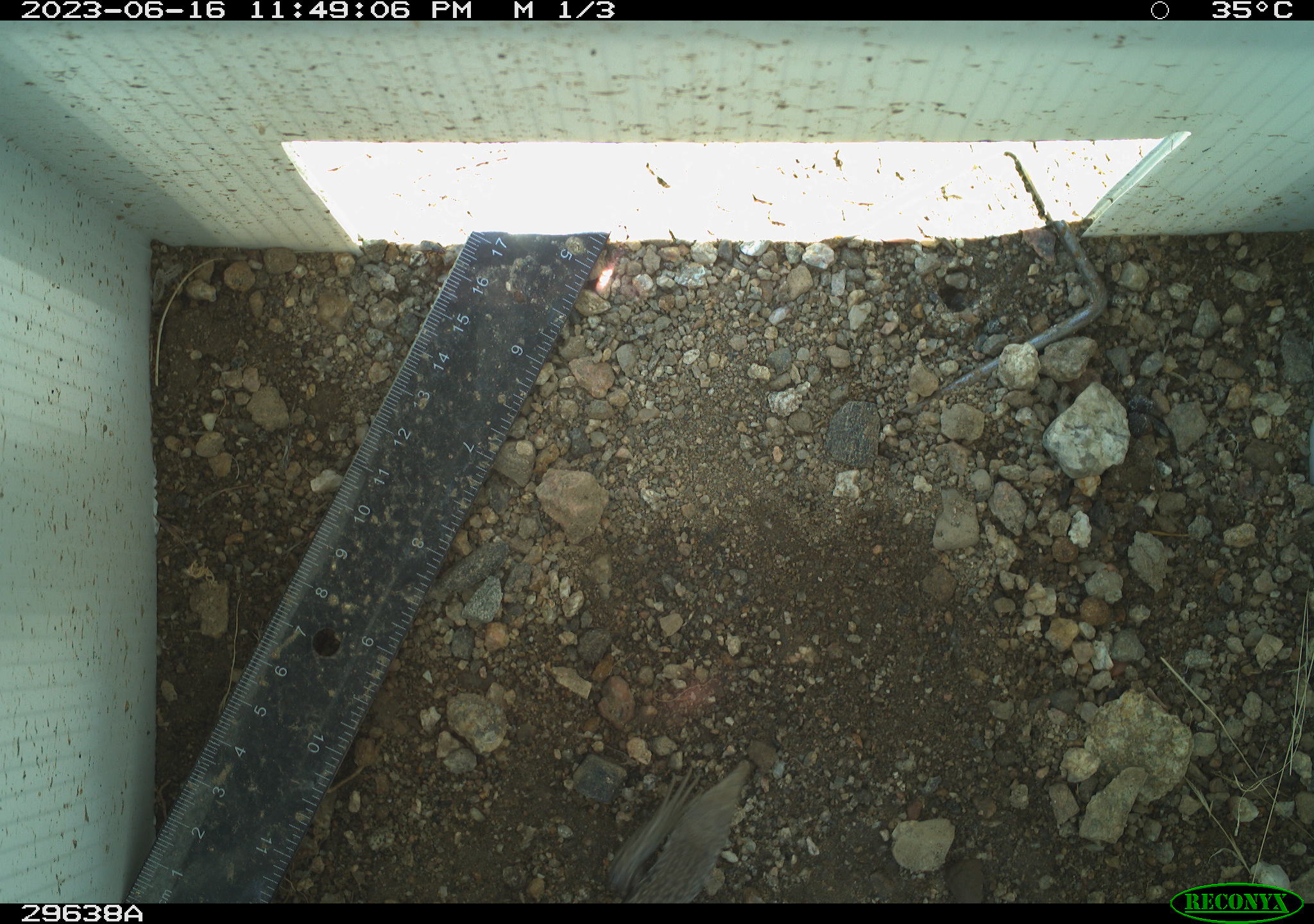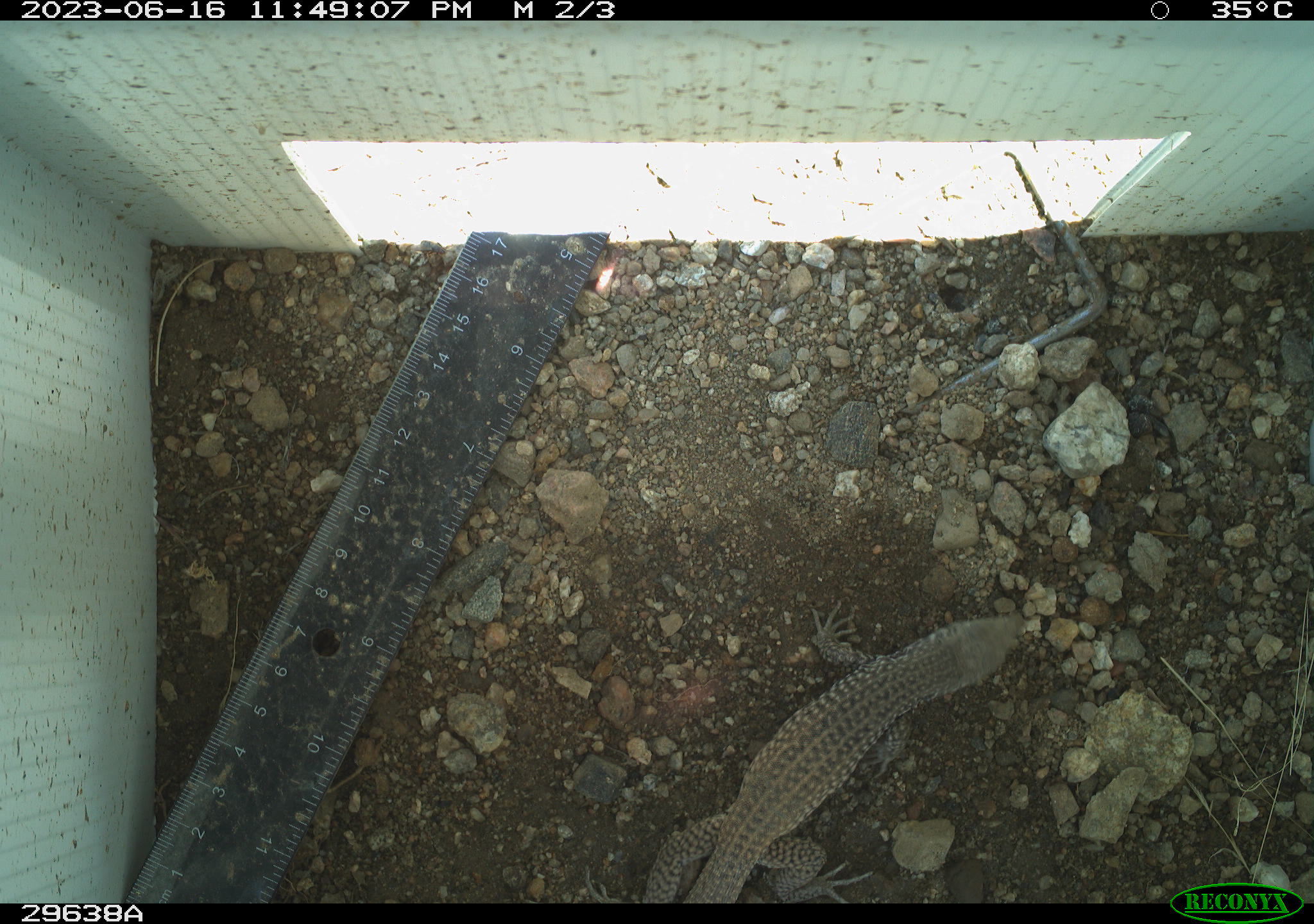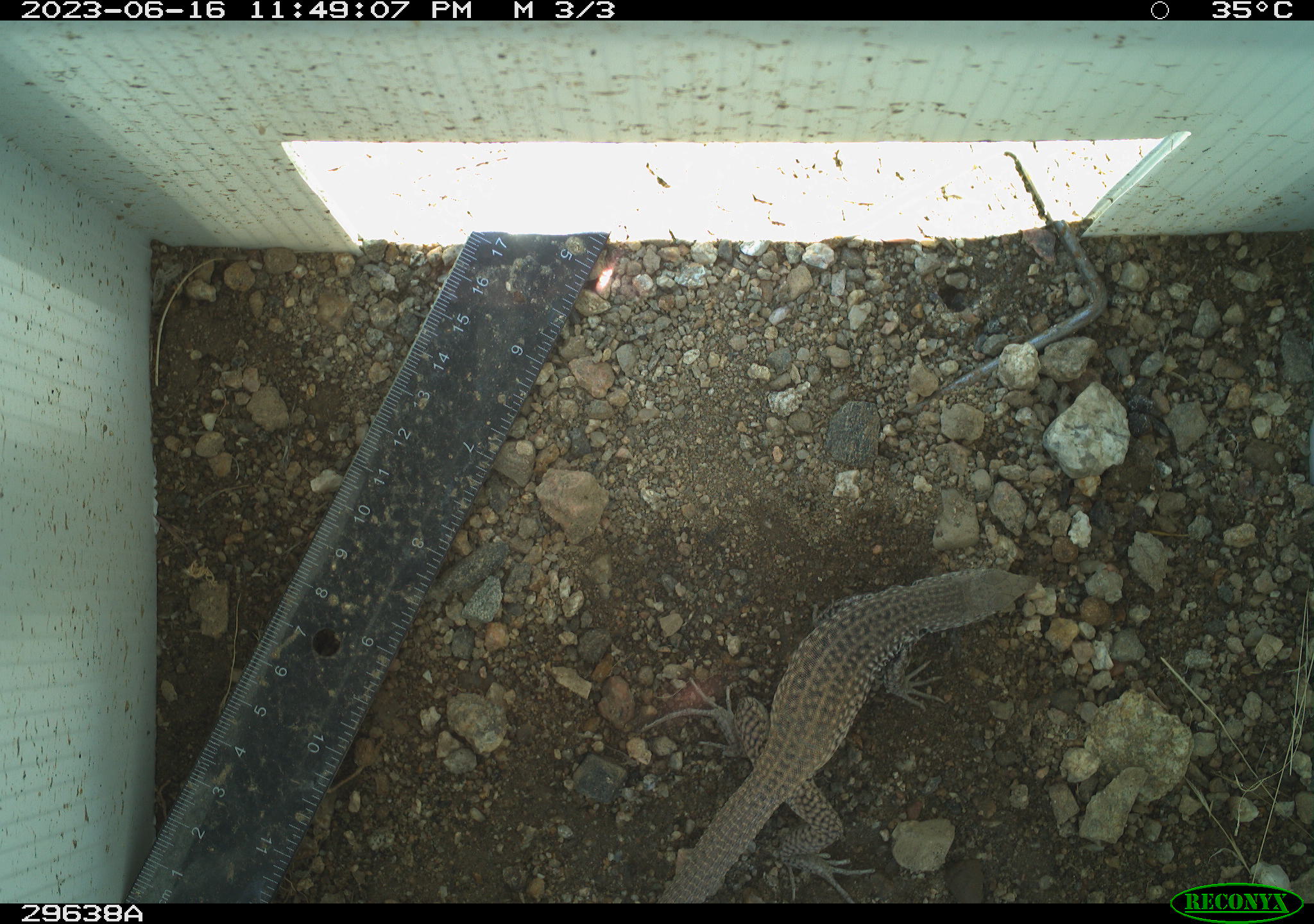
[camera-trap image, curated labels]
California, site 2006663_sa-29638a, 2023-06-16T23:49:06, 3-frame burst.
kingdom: Animalia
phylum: Chordata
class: Reptilia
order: Squamata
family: Teiidae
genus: Aspidoscelis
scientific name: Aspidoscelis tigris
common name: western whiptail